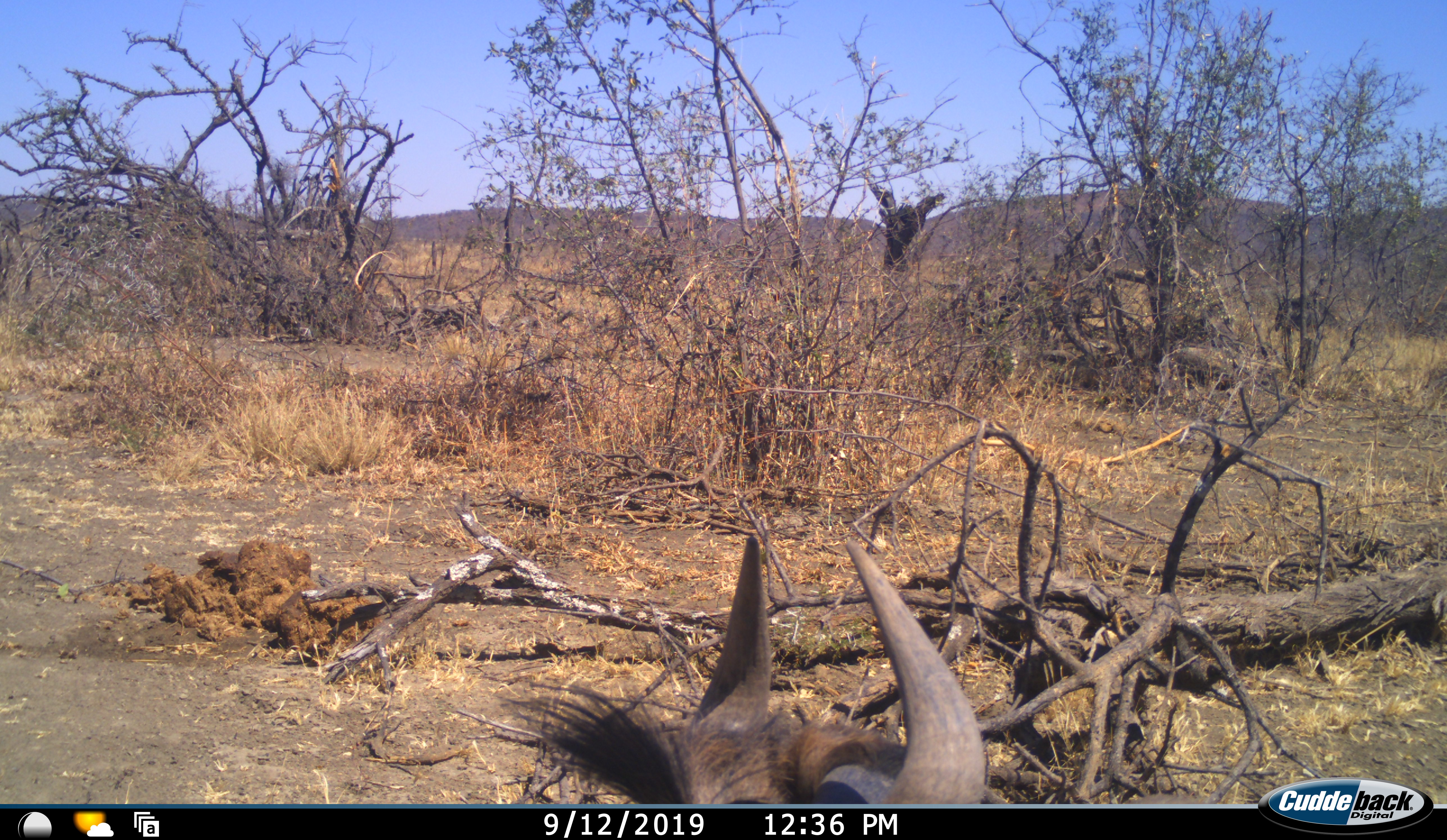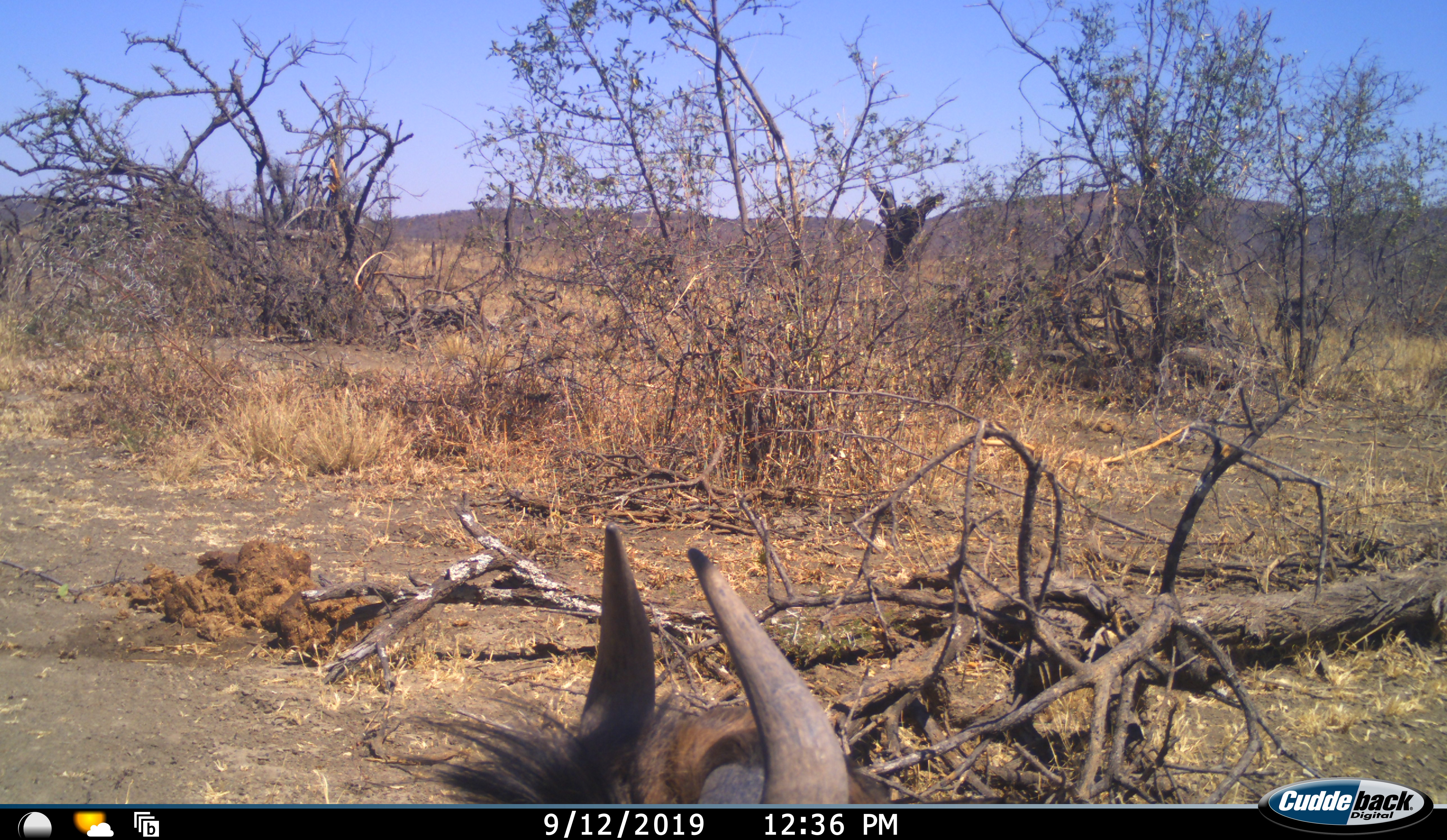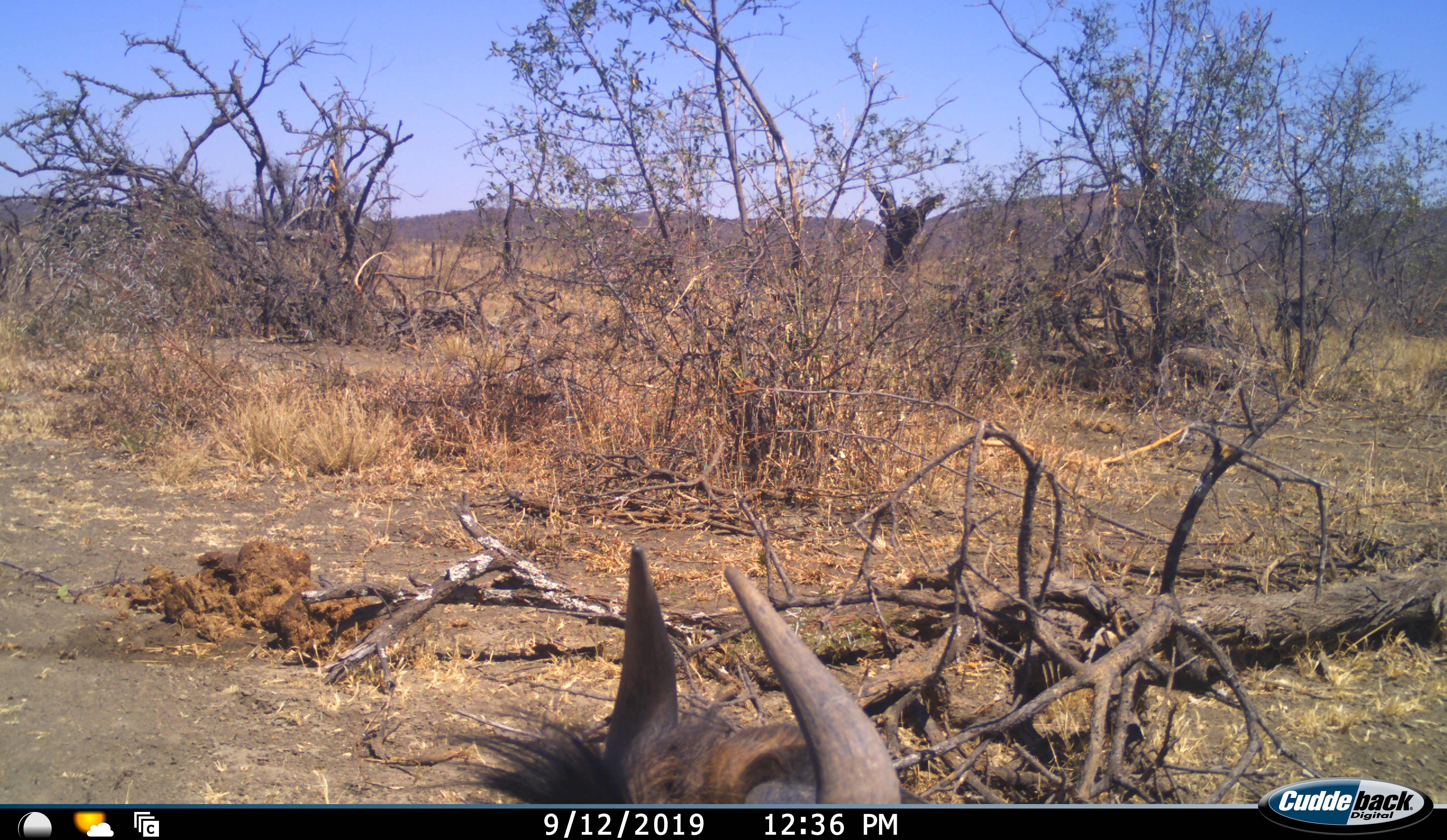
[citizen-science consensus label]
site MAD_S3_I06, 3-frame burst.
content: unidentified animal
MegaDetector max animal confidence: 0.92